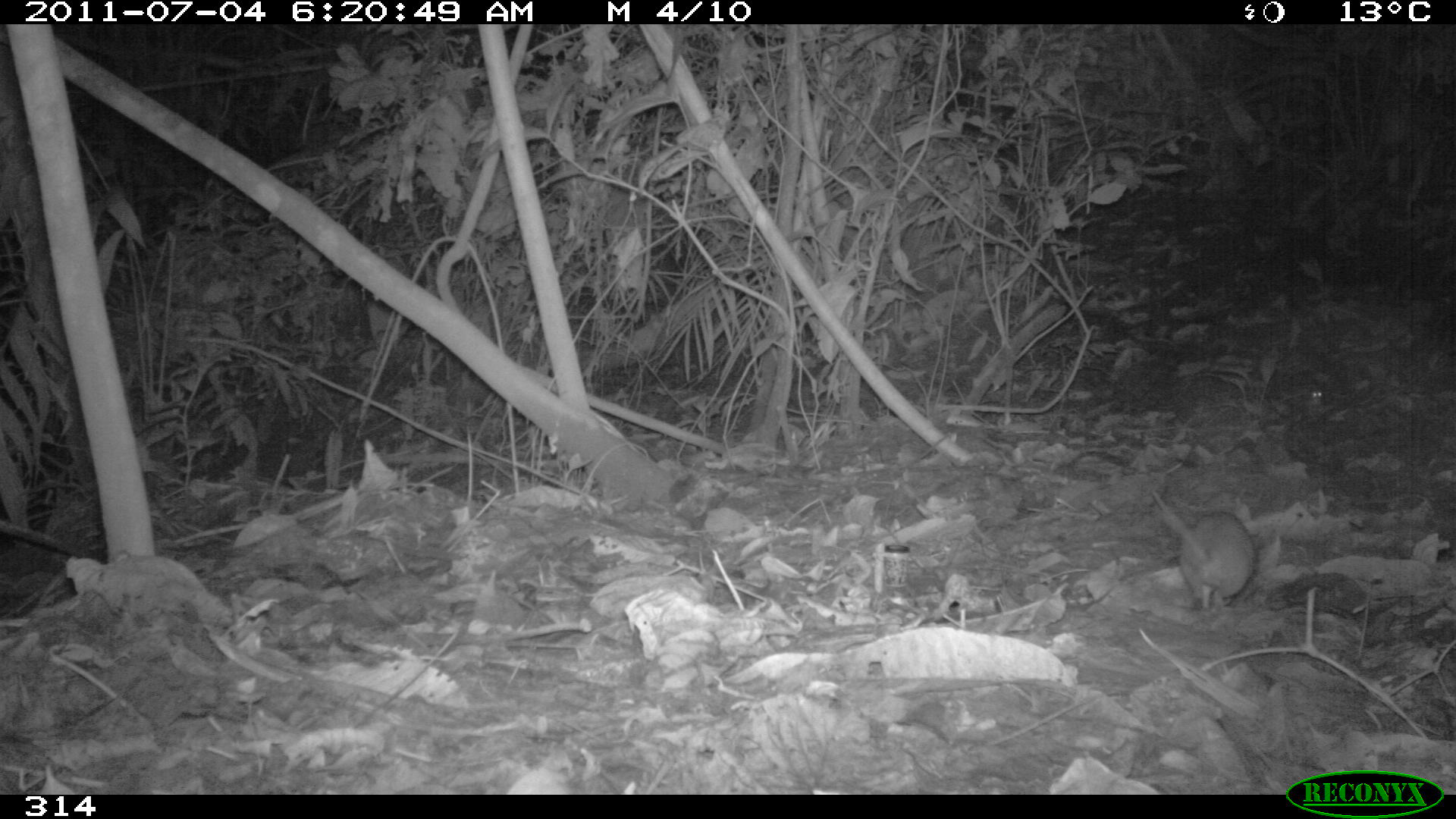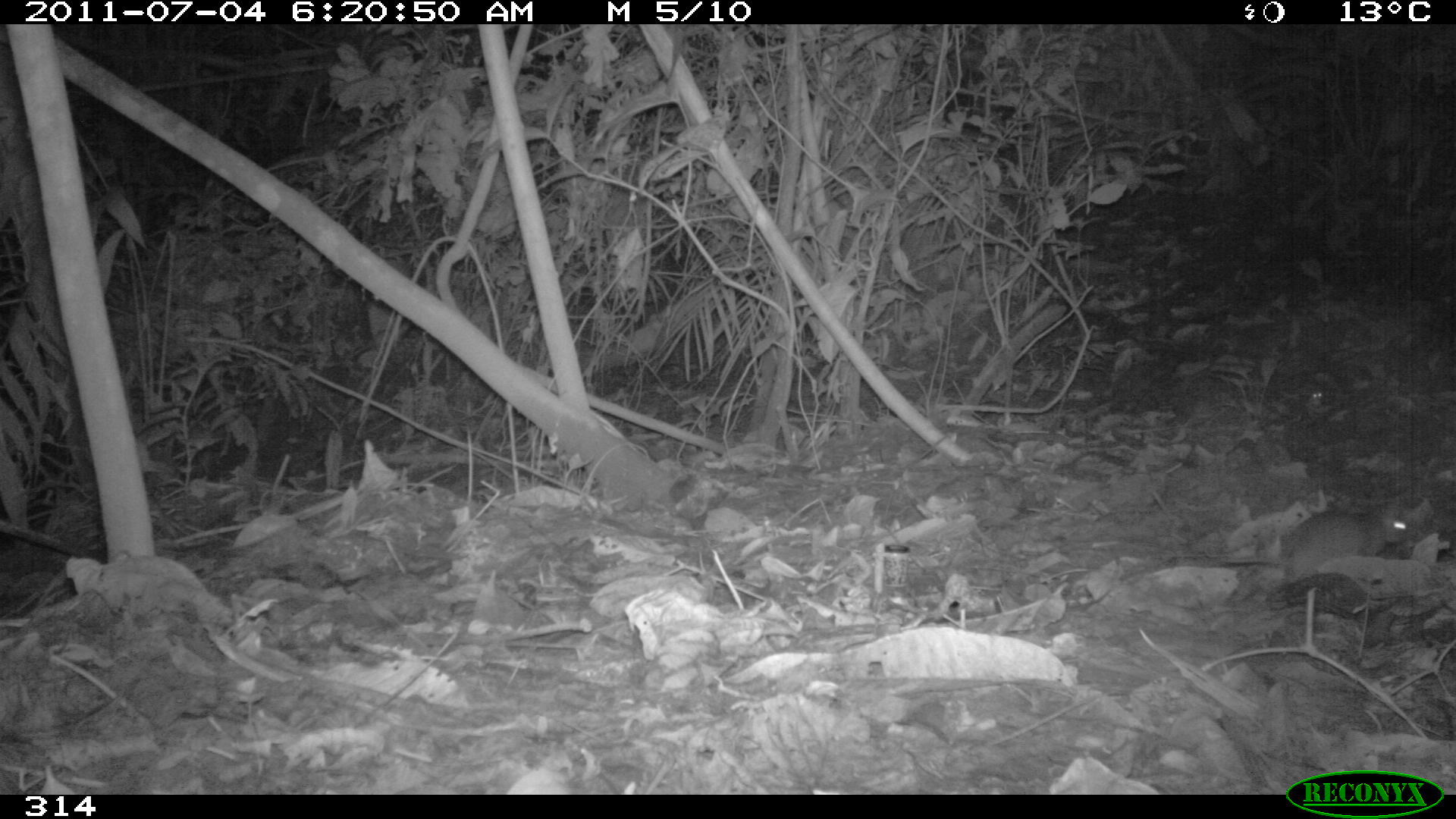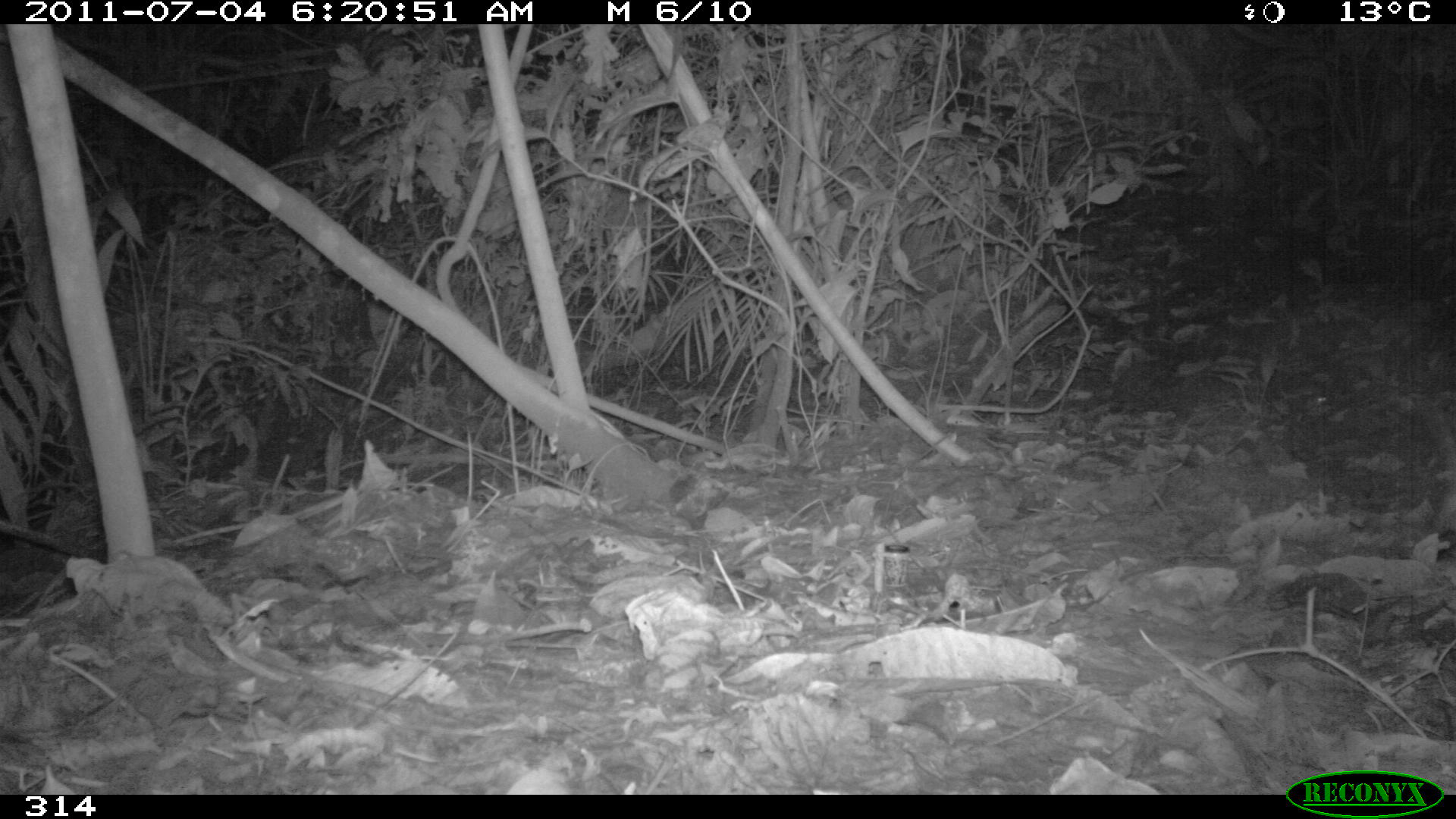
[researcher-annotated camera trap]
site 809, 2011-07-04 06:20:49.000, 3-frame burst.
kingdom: Animalia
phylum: Chordata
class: Mammalia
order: Rodentia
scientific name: Rodentia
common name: rodents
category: unknown rodent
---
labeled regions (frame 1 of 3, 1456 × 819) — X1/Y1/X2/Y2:
unknown rodent: 1149/490/1258/612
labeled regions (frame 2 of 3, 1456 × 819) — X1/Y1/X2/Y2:
unknown rodent: 1225/512/1418/582